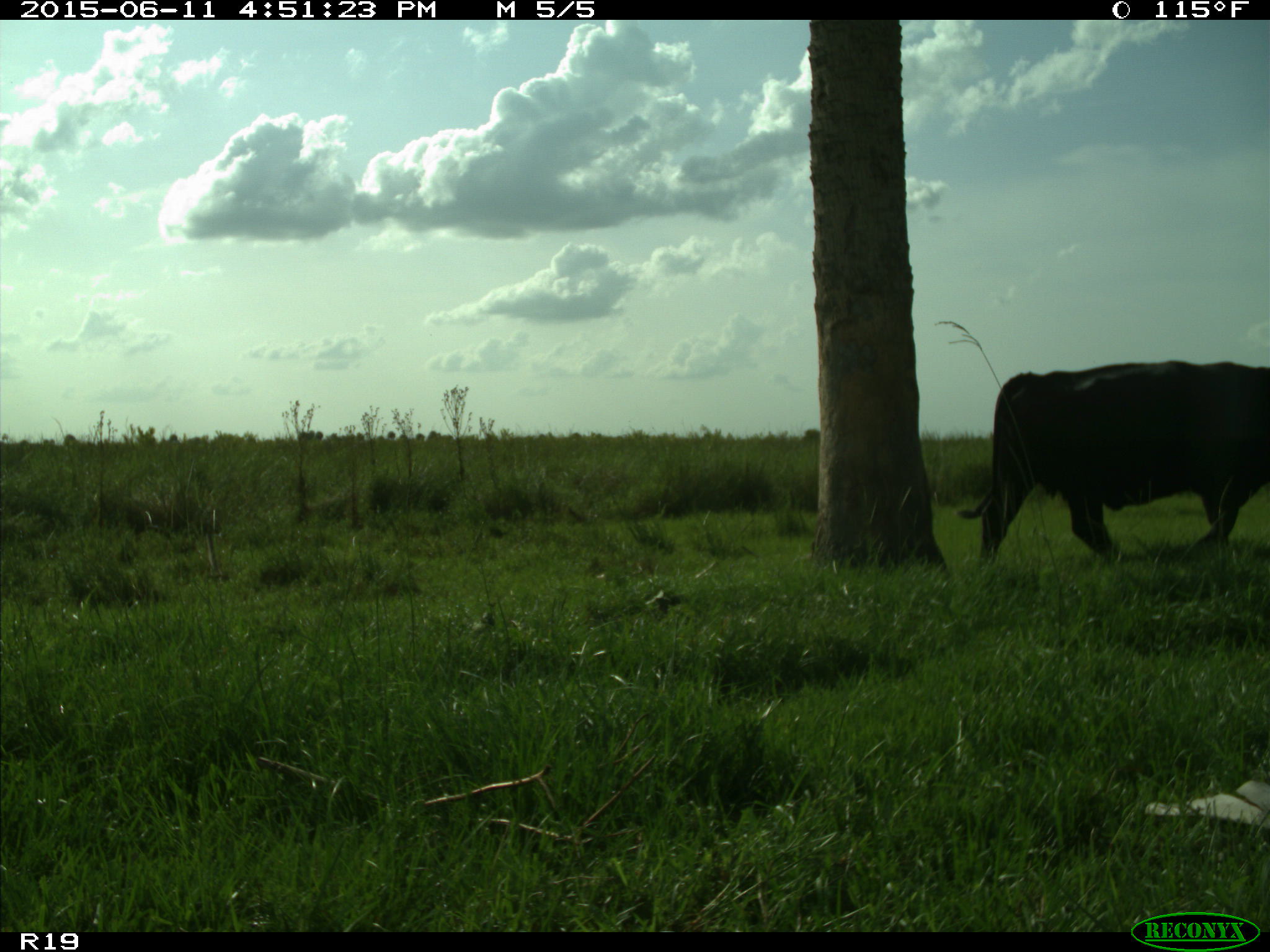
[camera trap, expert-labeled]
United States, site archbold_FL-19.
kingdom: Animalia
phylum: Chordata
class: Mammalia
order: Artiodactyla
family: Bovidae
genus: Bos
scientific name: Bos taurus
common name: domestic cow